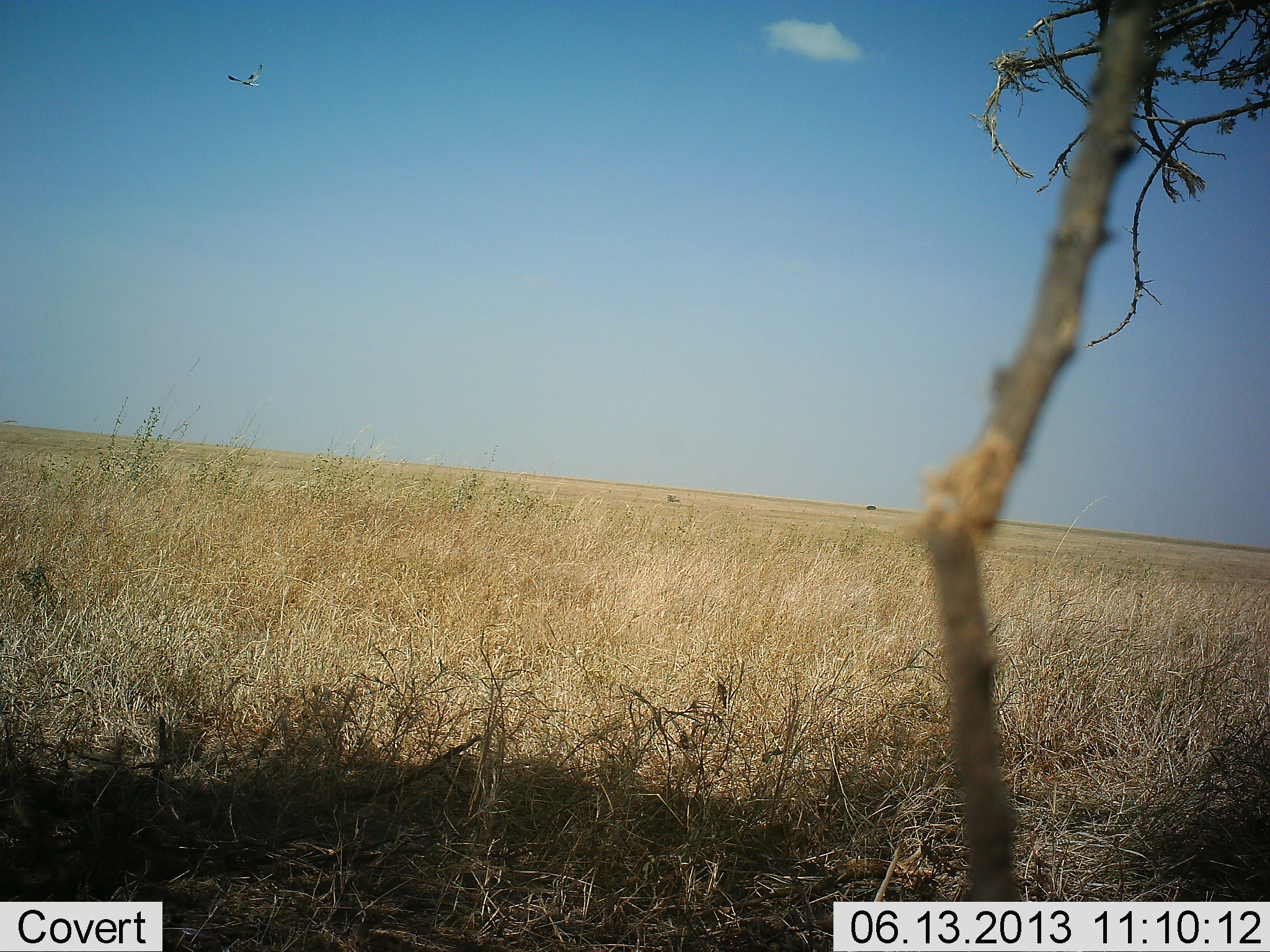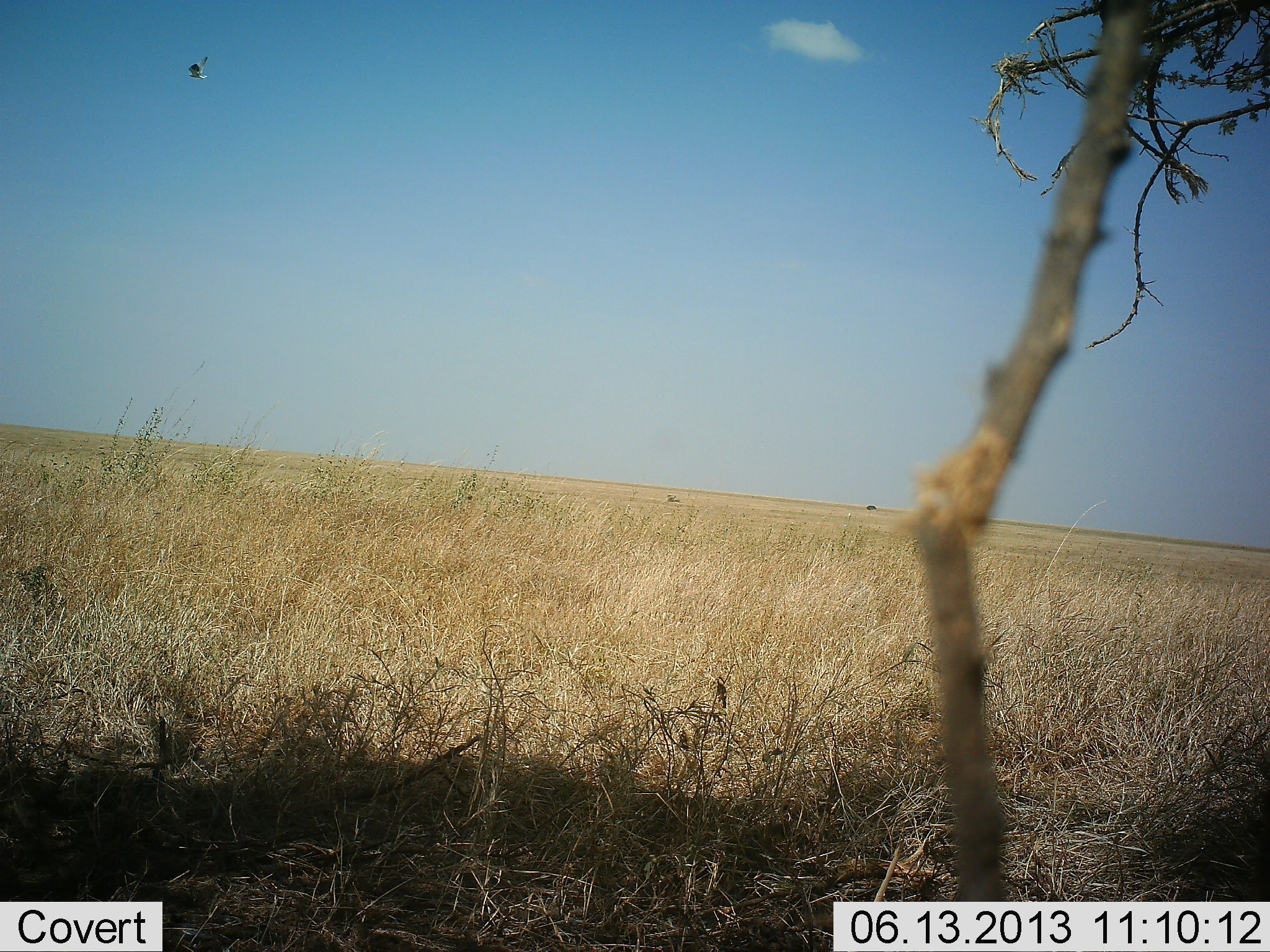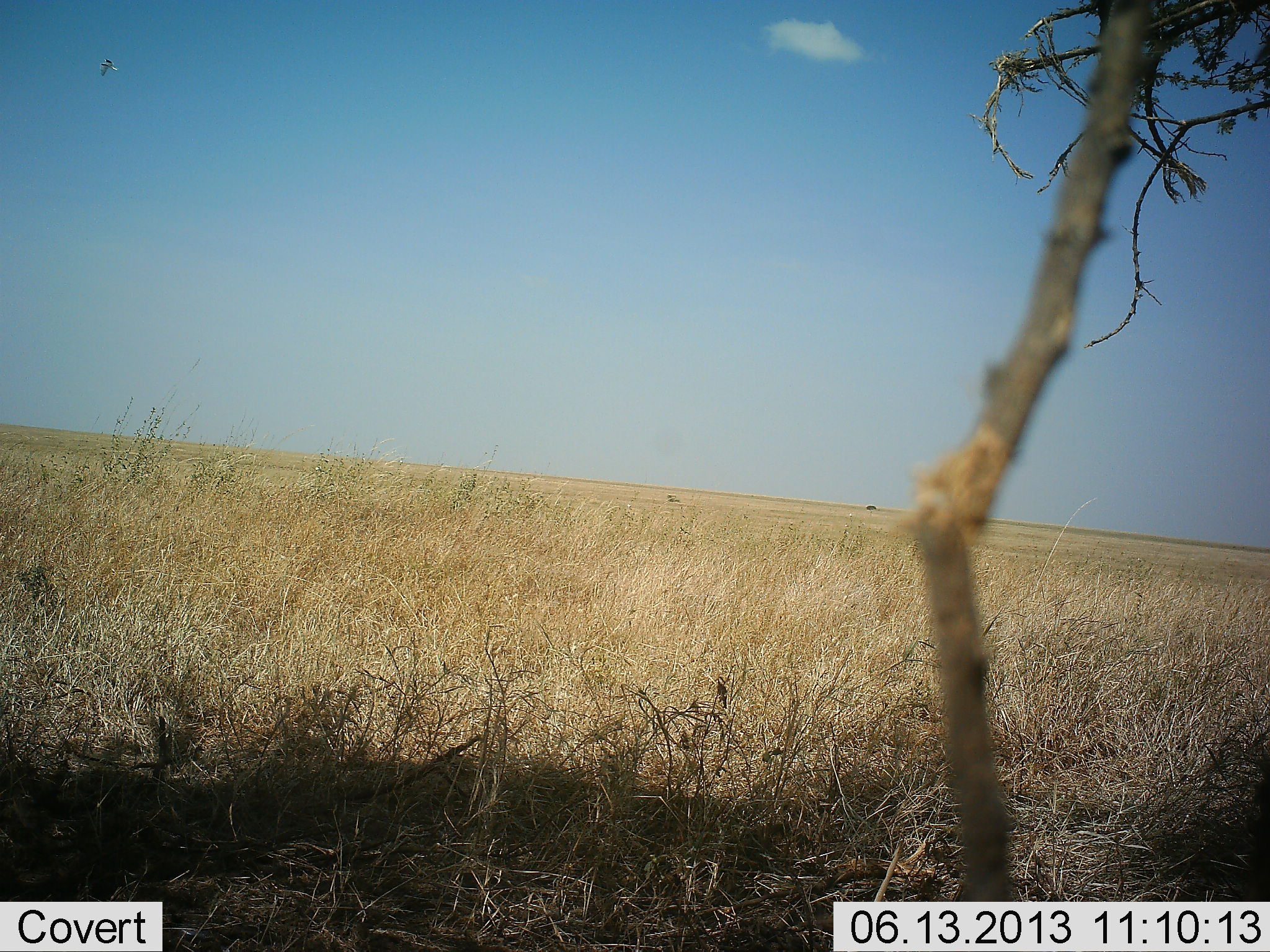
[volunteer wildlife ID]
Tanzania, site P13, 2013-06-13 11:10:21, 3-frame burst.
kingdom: Animalia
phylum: Chordata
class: Aves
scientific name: Aves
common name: bird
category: otherbird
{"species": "otherbird (bird) (Aves)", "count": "1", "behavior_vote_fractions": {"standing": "0%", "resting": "0%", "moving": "100%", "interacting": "0%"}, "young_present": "0%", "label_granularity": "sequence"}